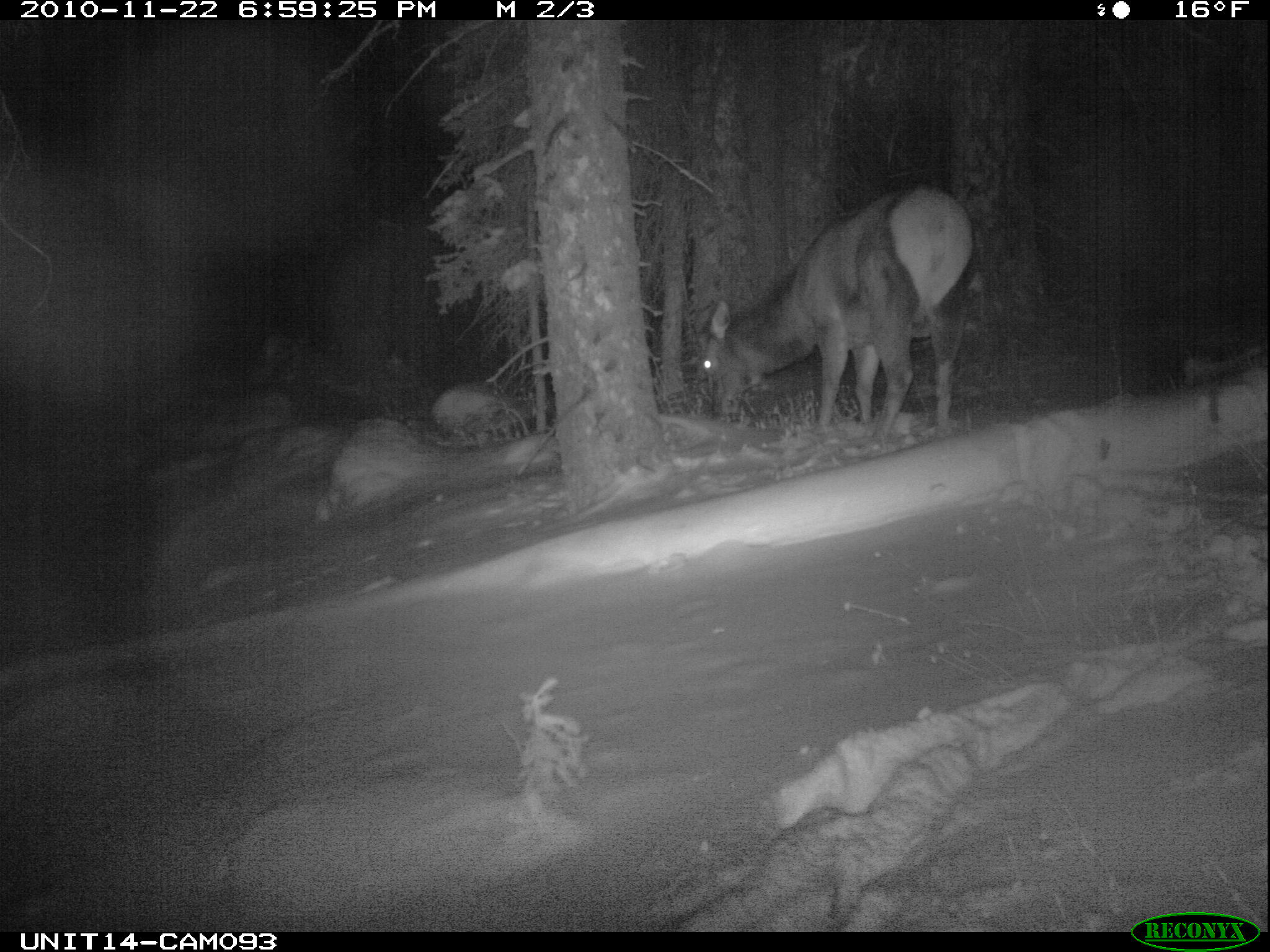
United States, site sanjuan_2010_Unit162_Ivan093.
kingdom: Animalia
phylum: Chordata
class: Mammalia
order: Artiodactyla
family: Cervidae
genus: Cervus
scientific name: Cervus elaphus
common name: red deer